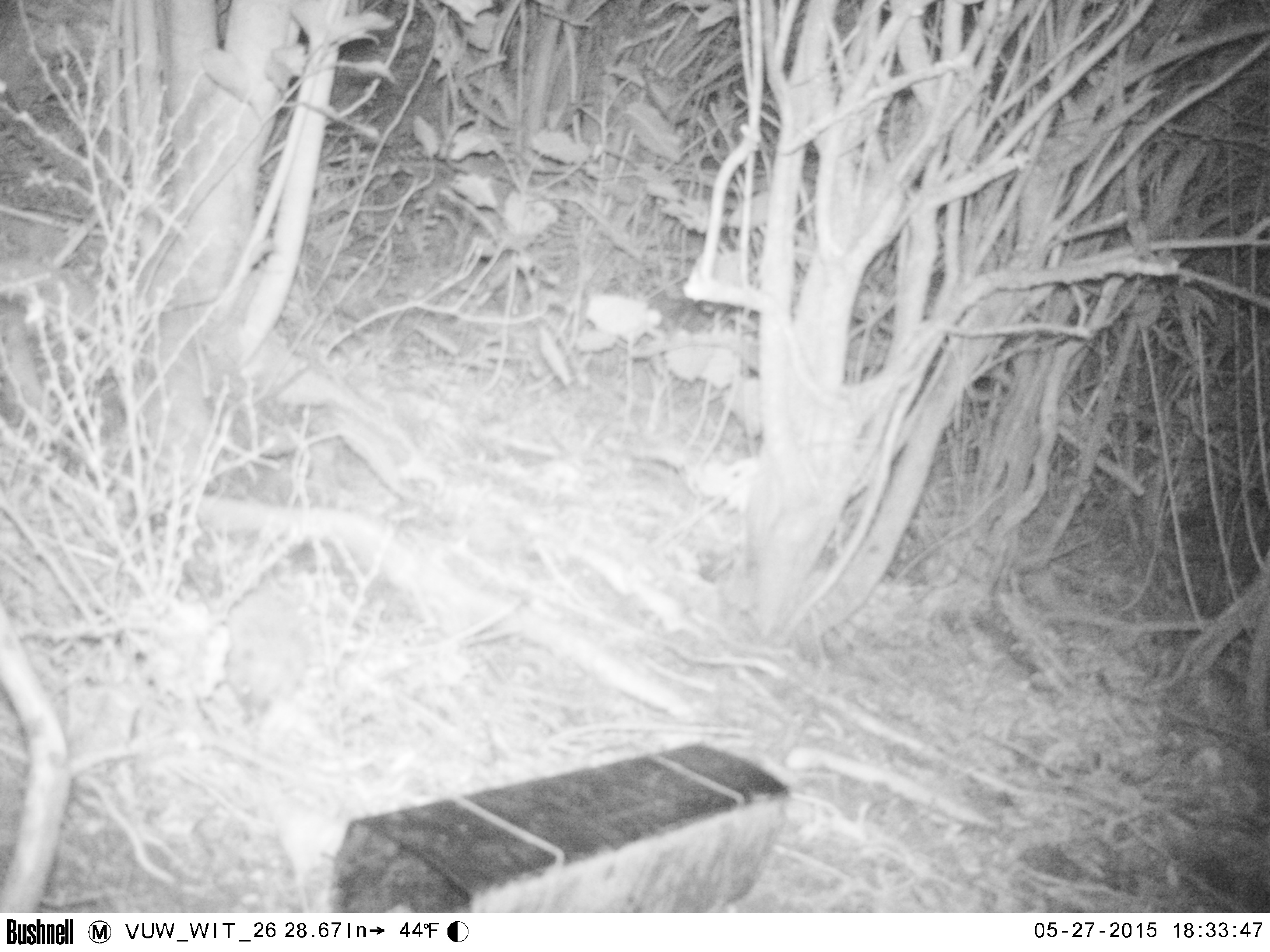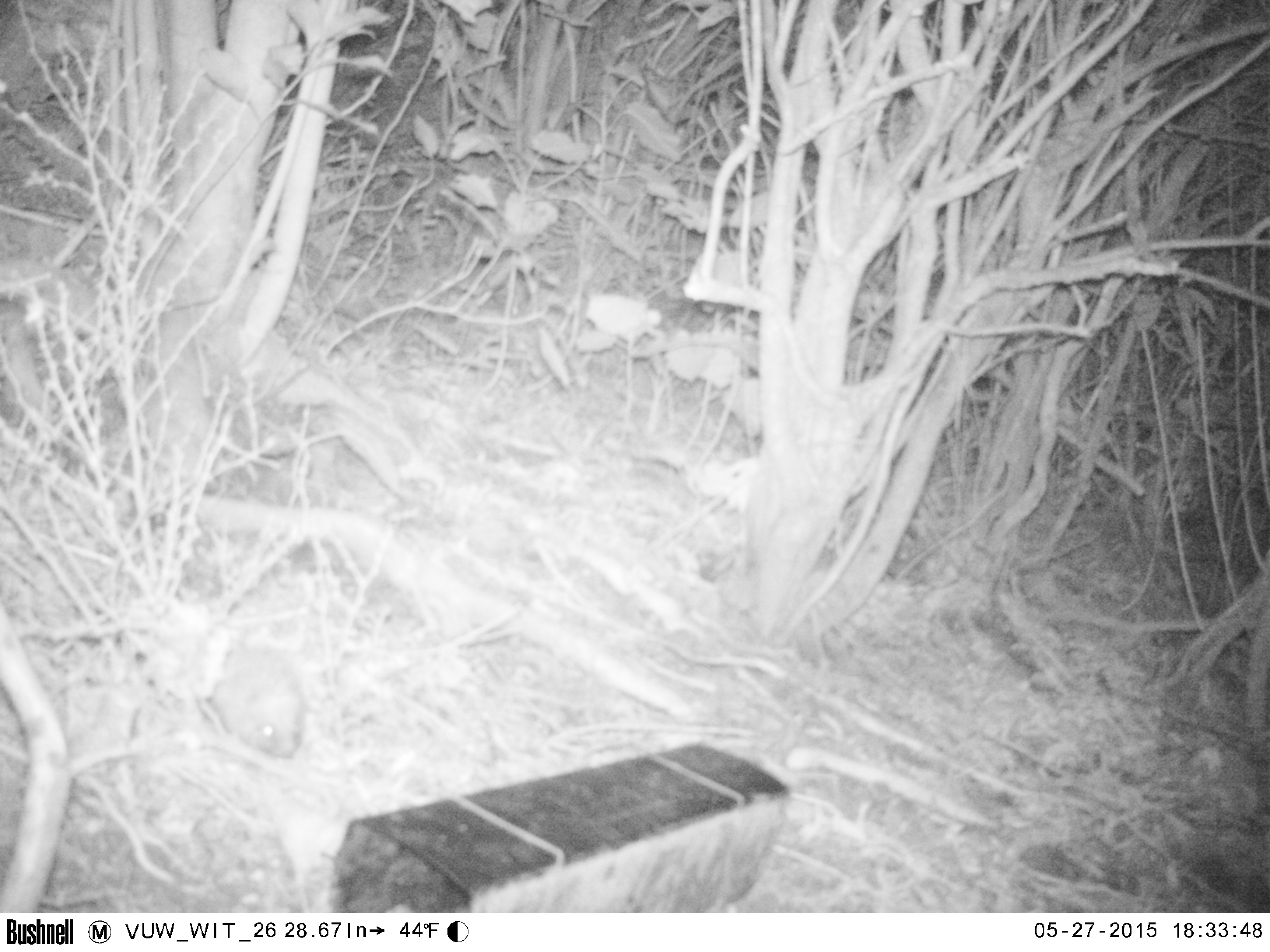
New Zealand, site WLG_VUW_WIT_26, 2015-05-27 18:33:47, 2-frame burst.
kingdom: Animalia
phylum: Chordata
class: Mammalia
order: Eulipotyphla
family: Erinaceidae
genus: Erinaceus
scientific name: Erinaceus europaeus europaeus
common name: european hedgehog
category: hedgehog